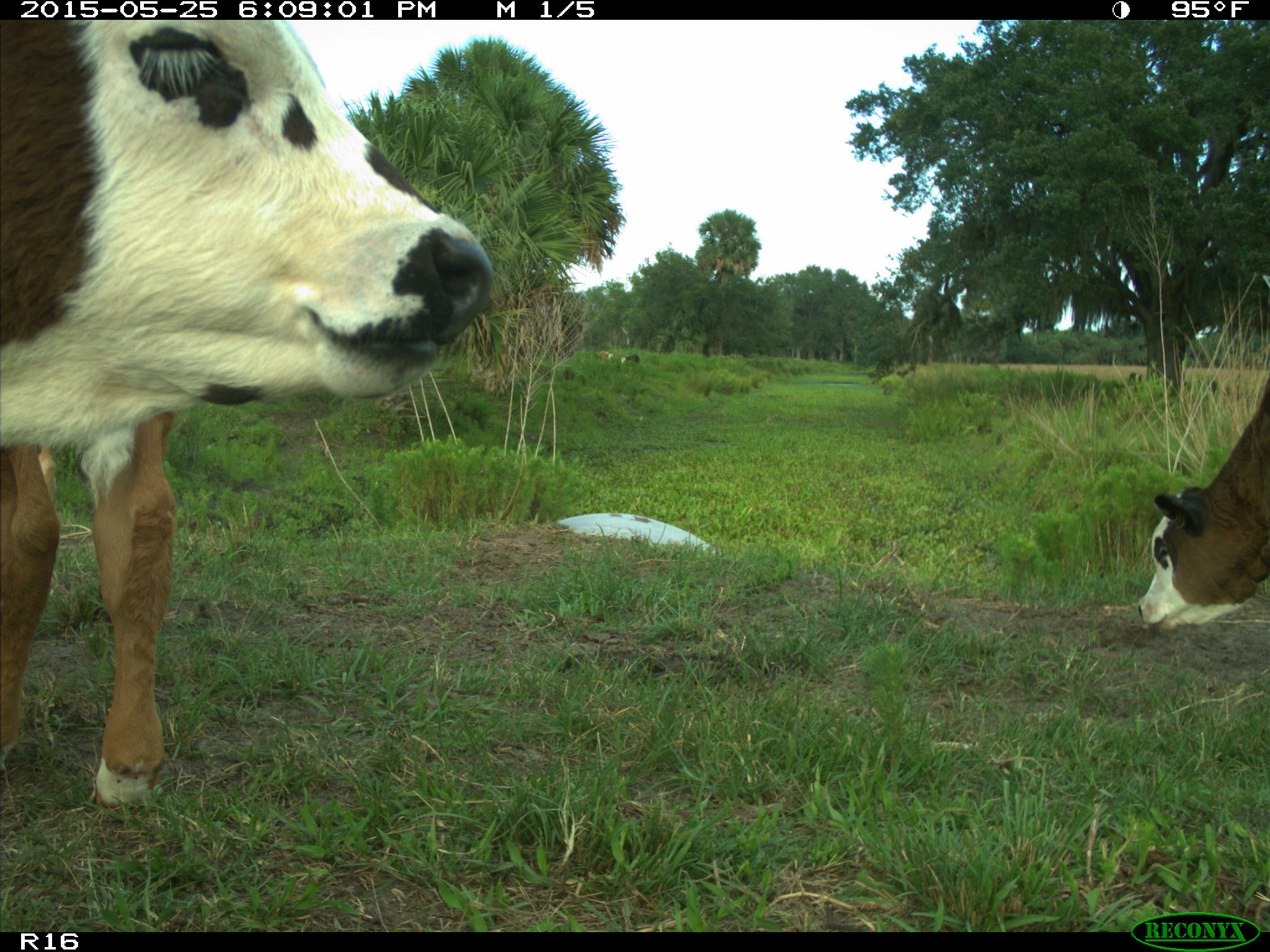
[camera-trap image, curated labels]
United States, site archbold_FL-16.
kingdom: Animalia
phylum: Chordata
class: Mammalia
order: Artiodactyla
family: Bovidae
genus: Bos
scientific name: Bos taurus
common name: domestic cow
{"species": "Bos taurus (domestic cow)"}